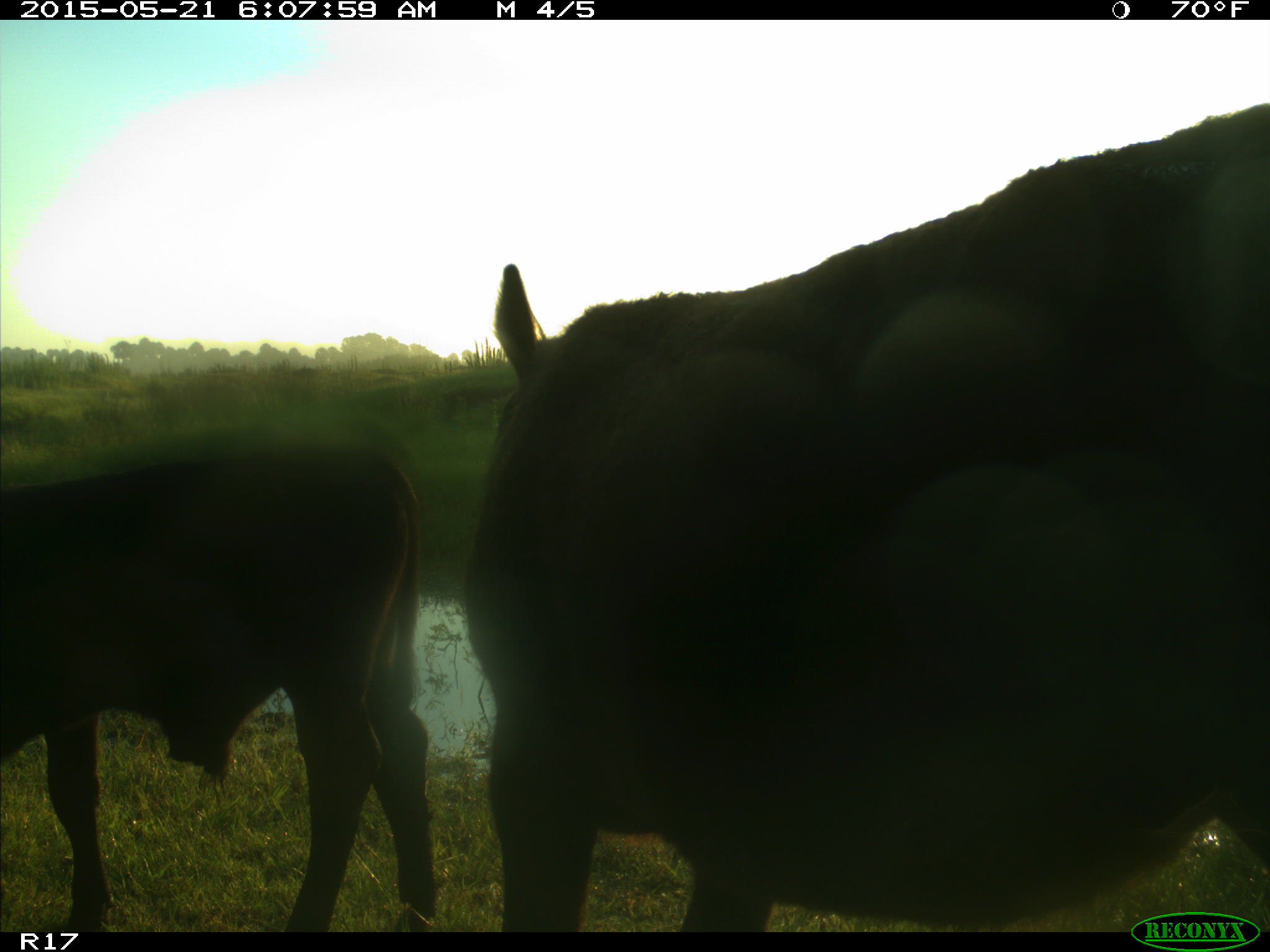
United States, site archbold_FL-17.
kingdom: Animalia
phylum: Chordata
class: Mammalia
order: Artiodactyla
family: Bovidae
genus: Bos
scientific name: Bos taurus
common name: domestic cow